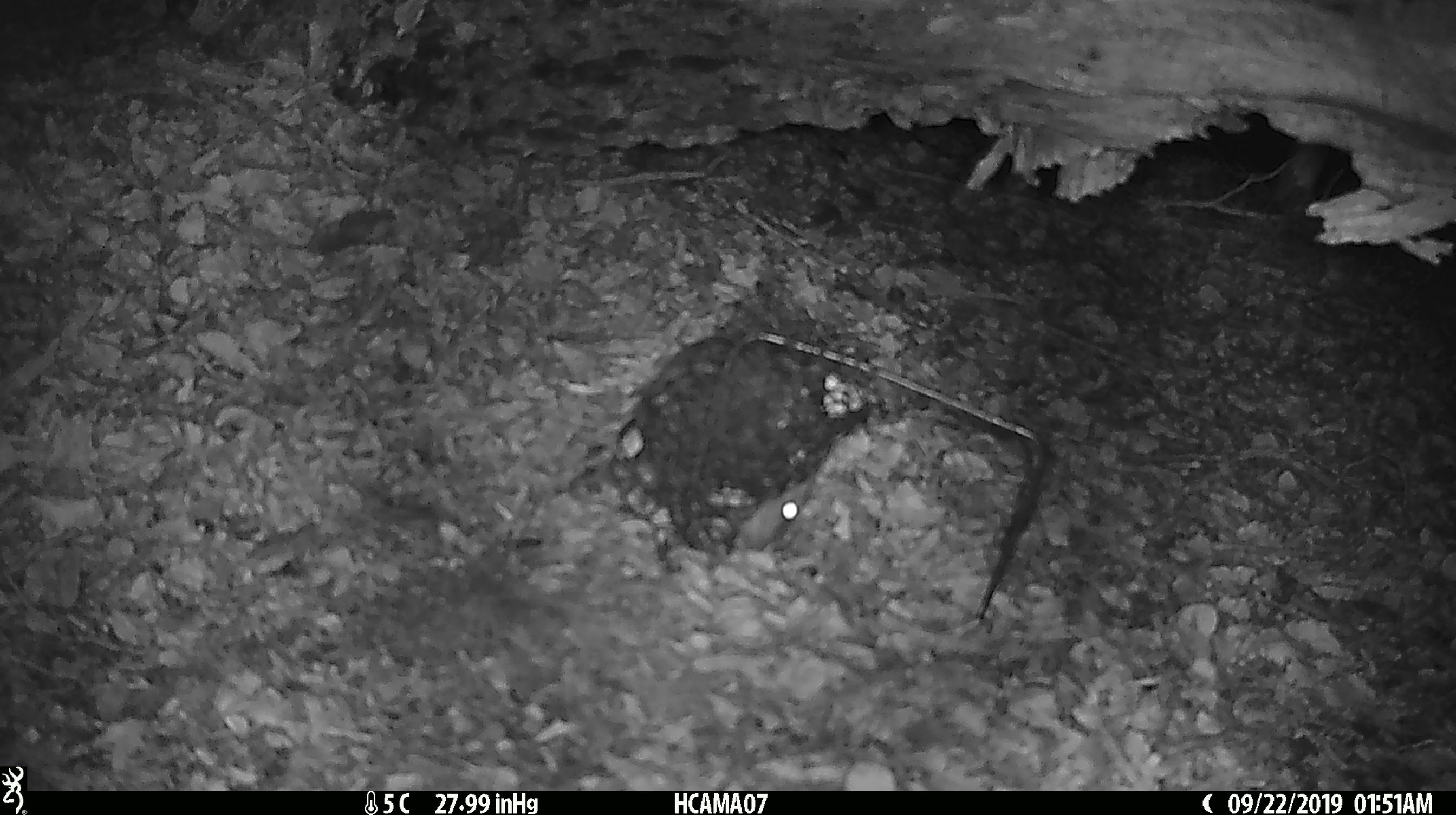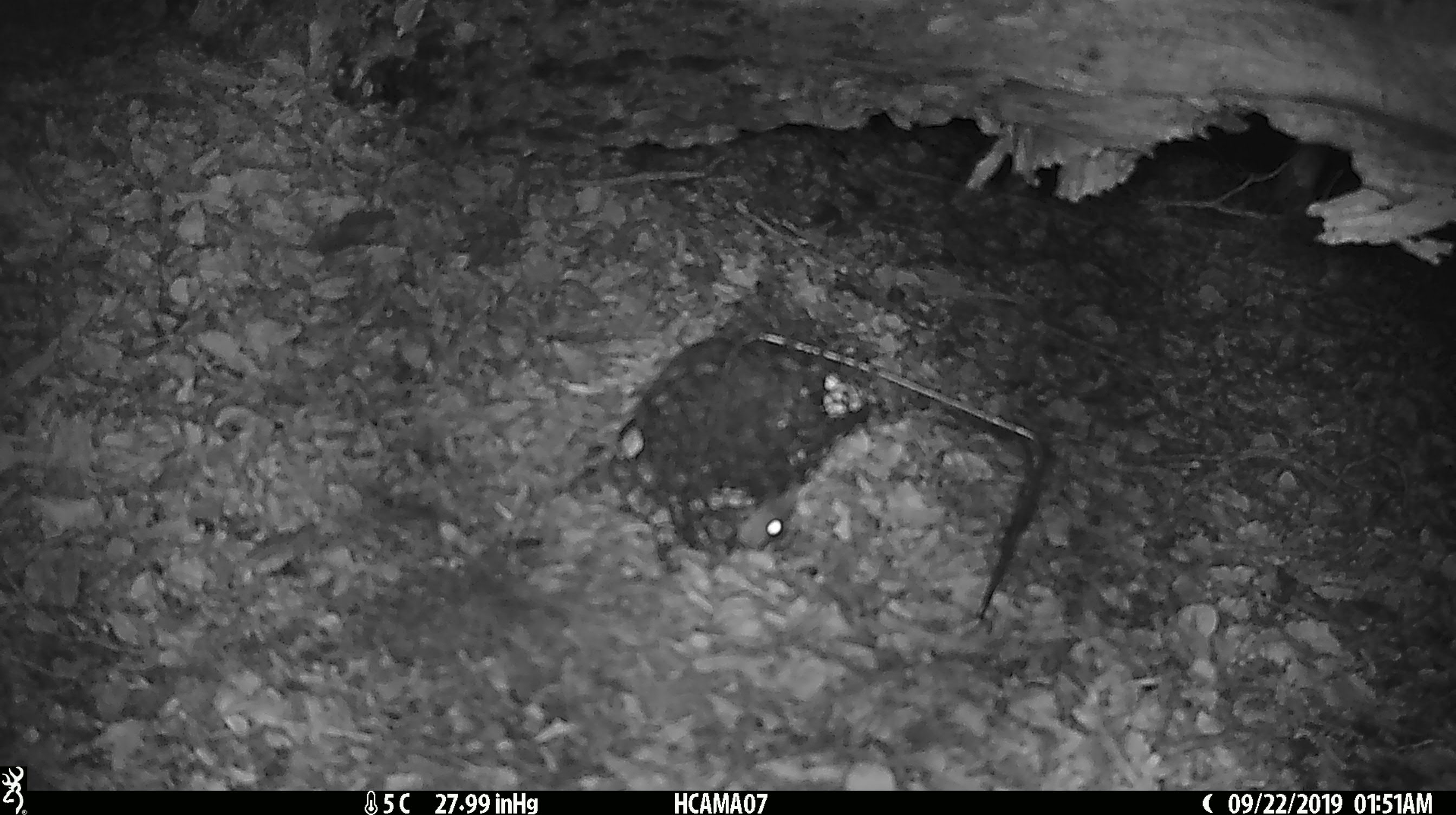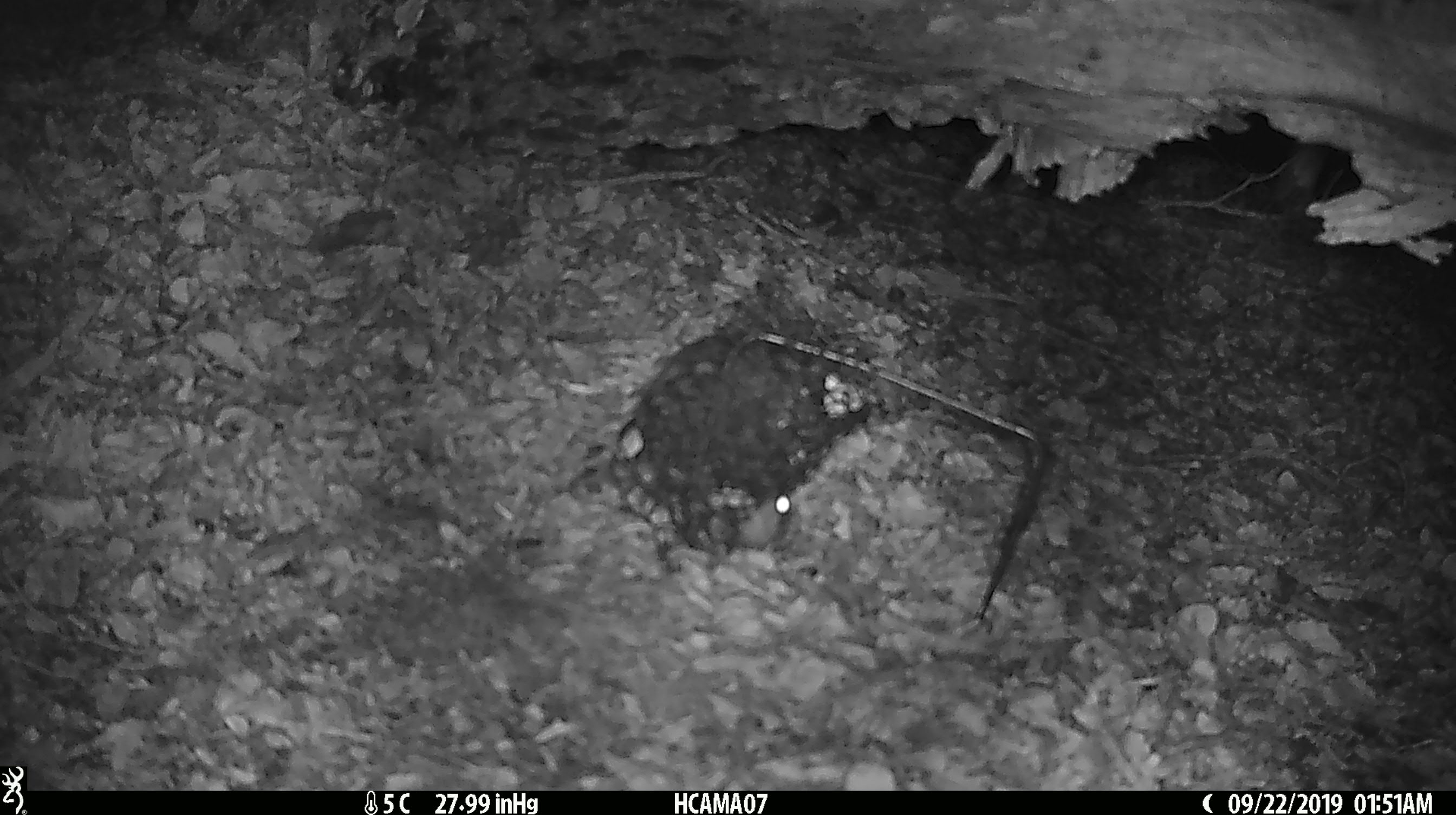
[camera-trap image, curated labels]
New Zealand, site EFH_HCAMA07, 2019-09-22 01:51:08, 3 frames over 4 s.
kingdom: Animalia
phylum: Chordata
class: Mammalia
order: Rodentia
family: Muridae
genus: Rattus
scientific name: Rattus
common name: rat